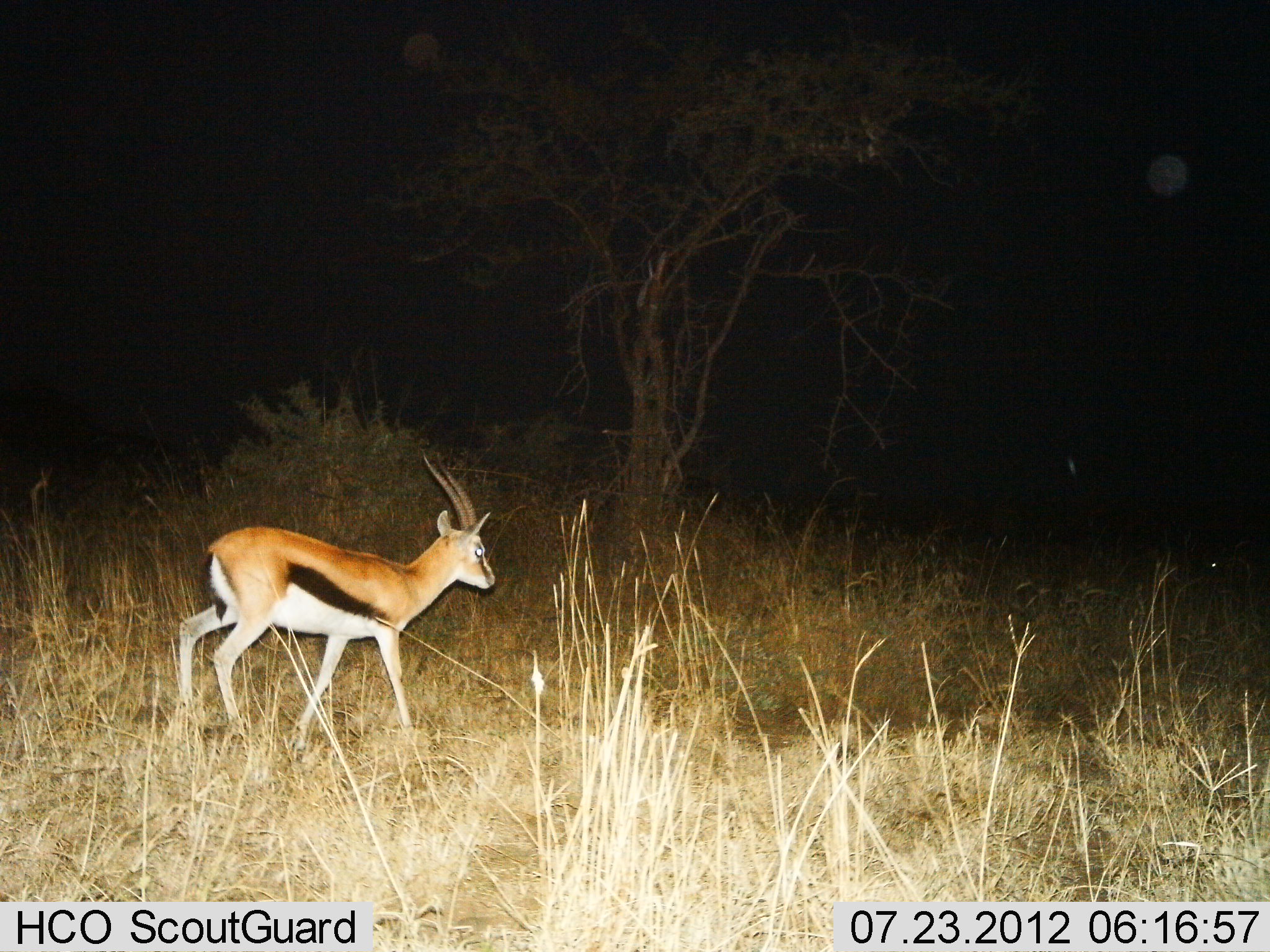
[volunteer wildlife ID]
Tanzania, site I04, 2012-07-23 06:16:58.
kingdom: Animalia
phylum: Chordata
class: Mammalia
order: Artiodactyla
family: Bovidae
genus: Eudorcas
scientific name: Eudorcas thomsonii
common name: thomson's gazelle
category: gazellethomsons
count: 1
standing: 50%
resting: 0%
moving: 50%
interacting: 0%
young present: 0%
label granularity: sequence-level